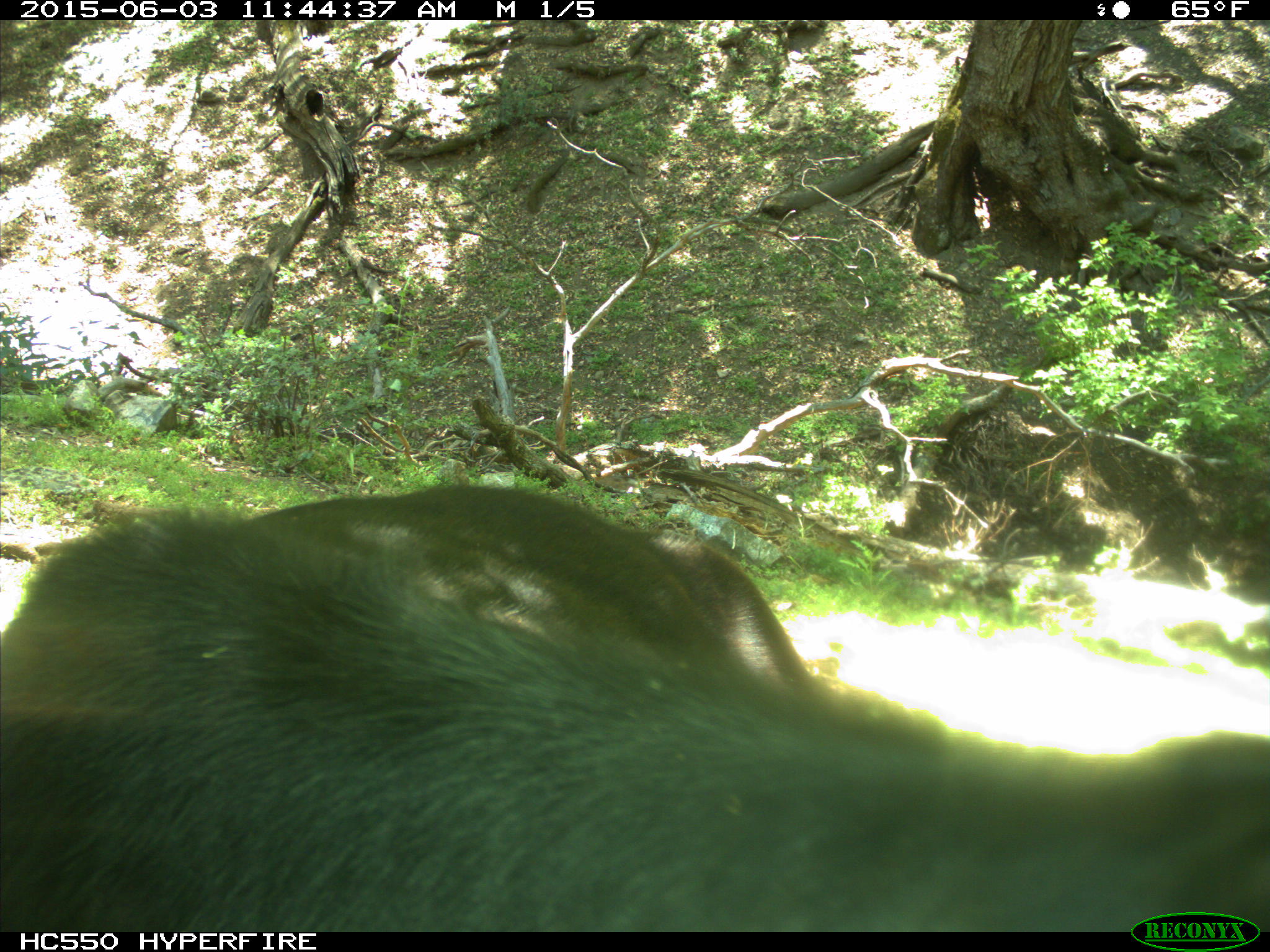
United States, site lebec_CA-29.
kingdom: Animalia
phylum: Chordata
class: Mammalia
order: Artiodactyla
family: Bovidae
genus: Bos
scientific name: Bos taurus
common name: domestic cow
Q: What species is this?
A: Bos taurus (domestic cow).